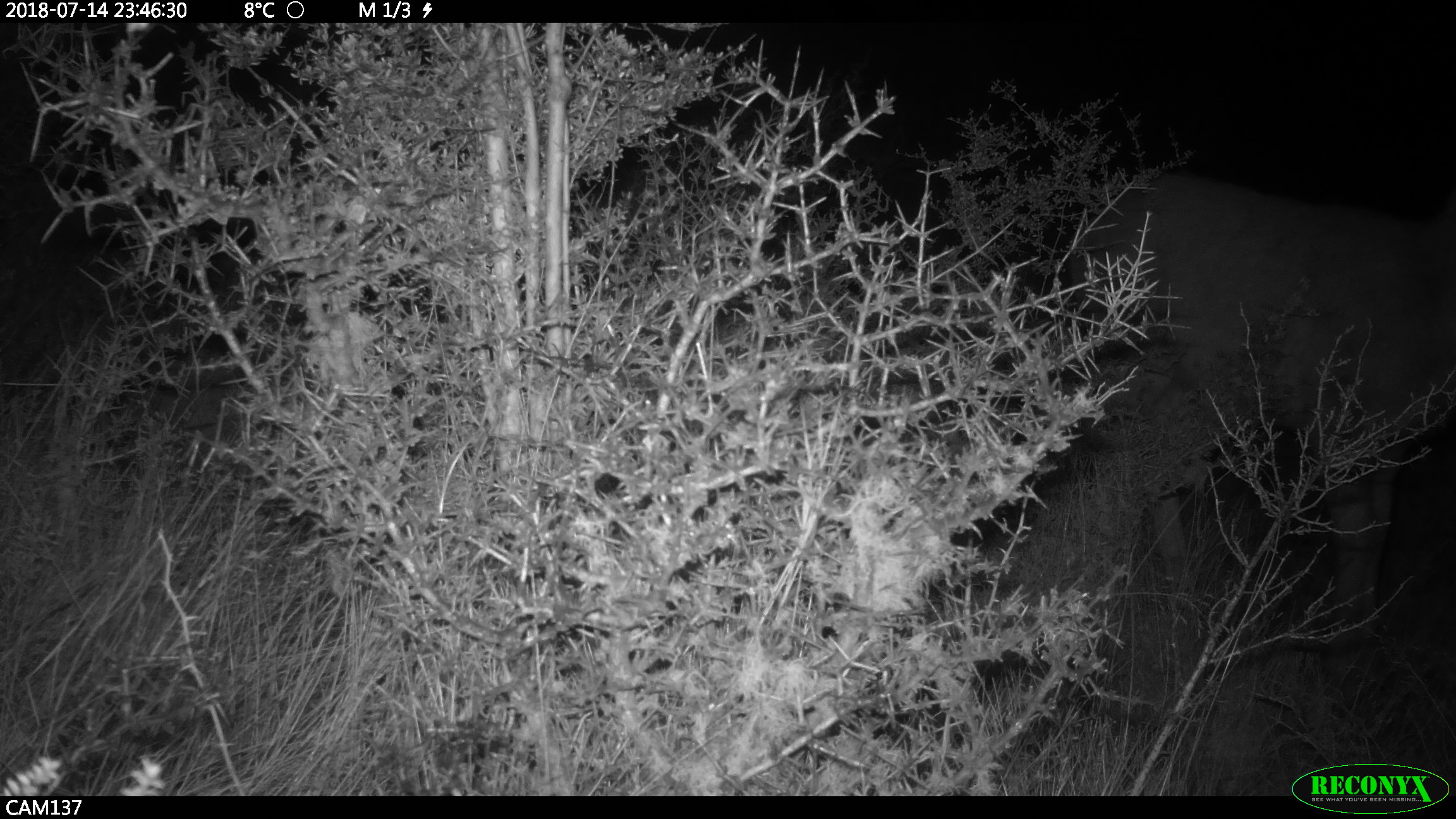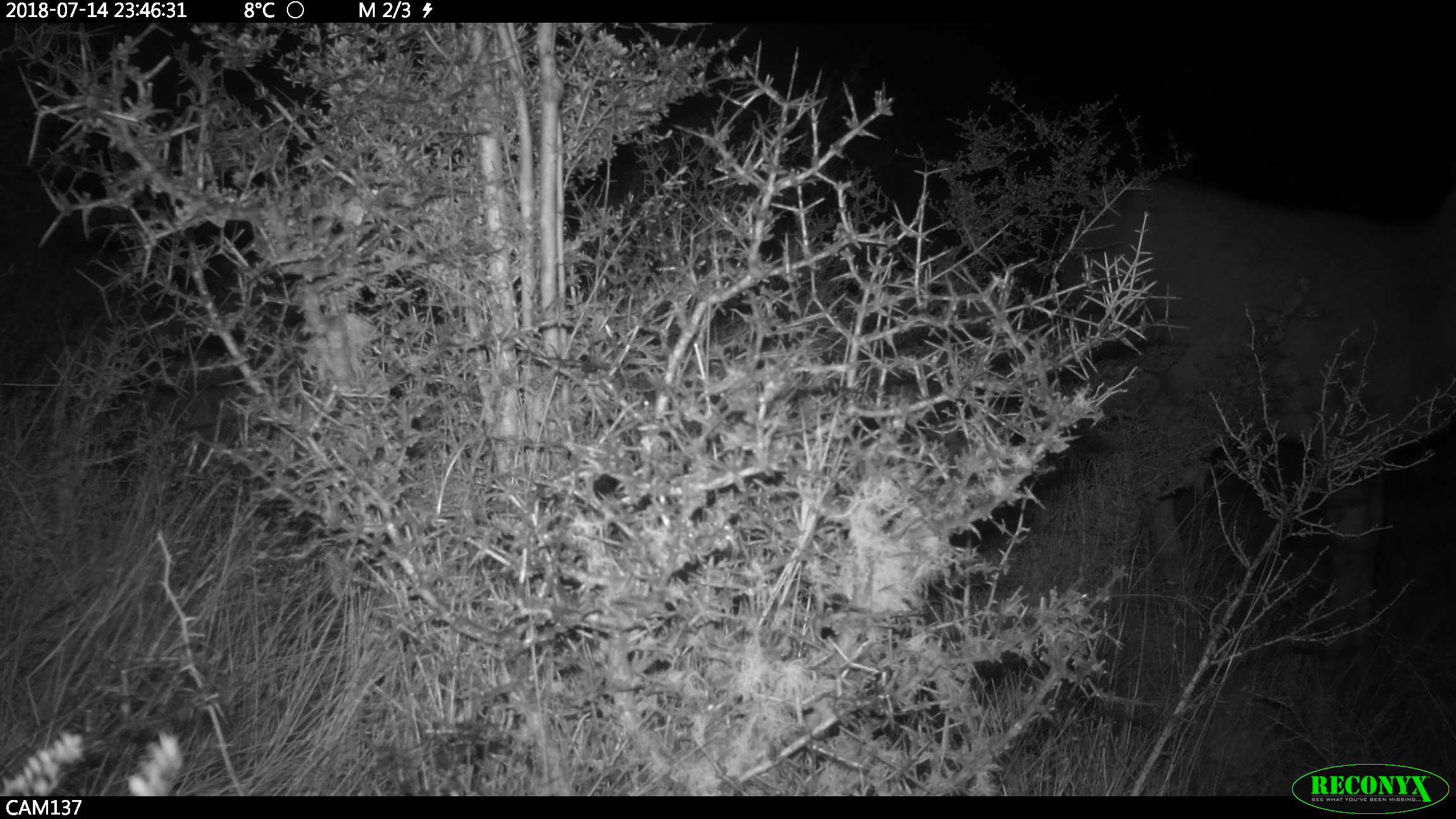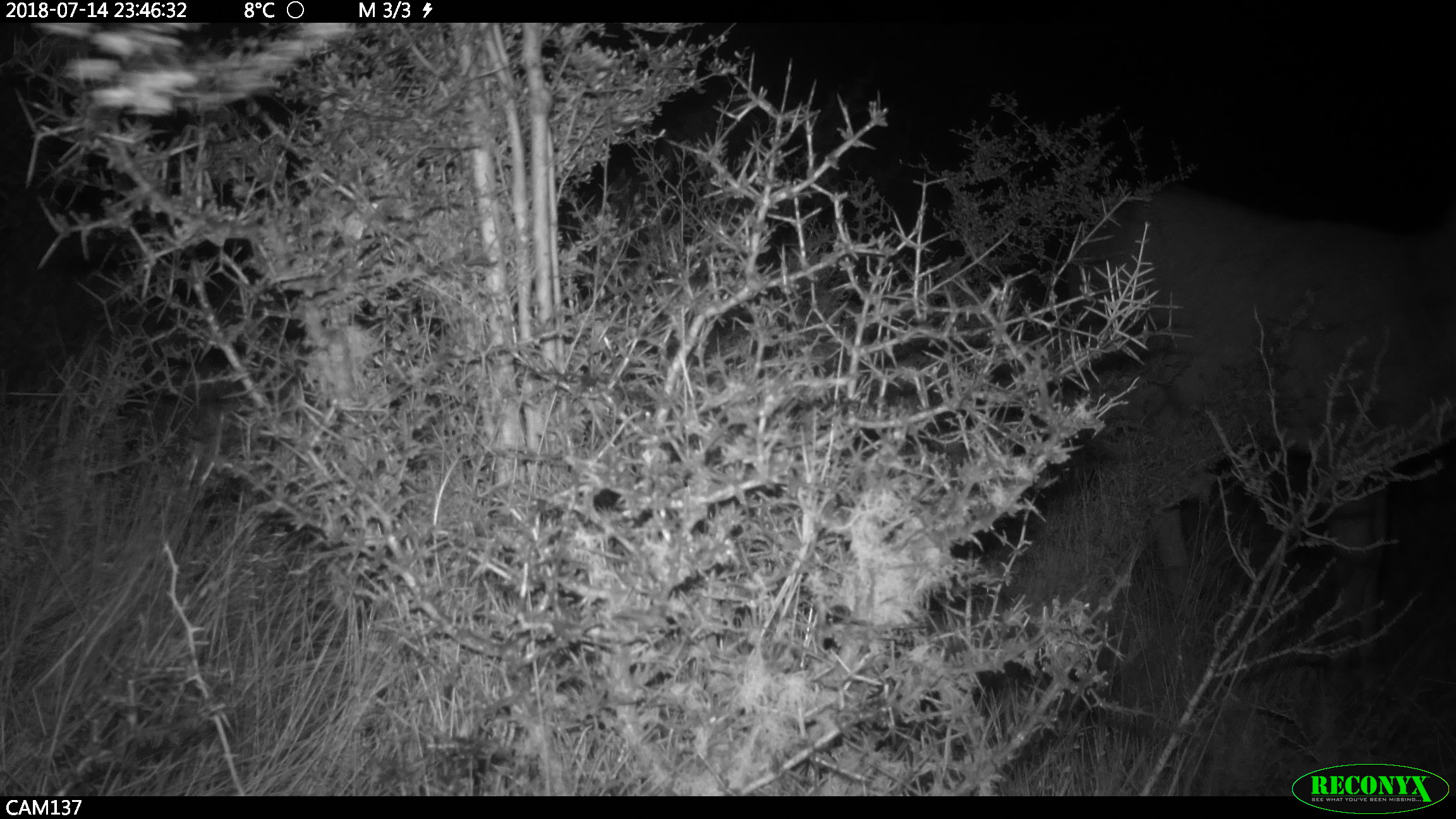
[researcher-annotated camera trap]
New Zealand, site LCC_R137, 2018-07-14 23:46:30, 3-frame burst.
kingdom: Animalia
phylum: Chordata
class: Mammalia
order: Artiodactyla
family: Cervidae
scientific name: Cervidae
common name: deer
Deer (Cervidae).